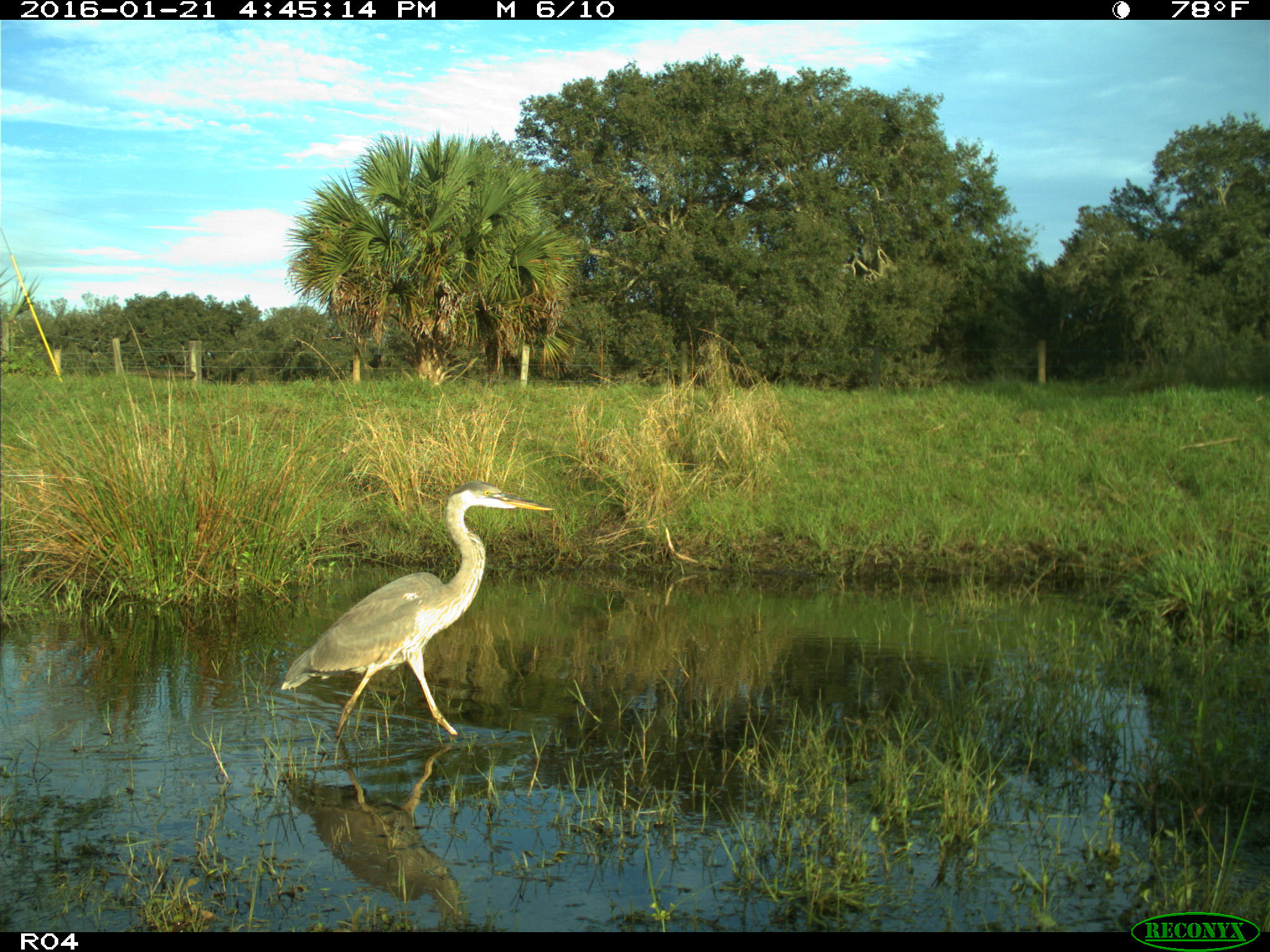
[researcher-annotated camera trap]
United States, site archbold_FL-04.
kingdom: Animalia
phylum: Chordata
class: Aves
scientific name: Aves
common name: birds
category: unidentified bird